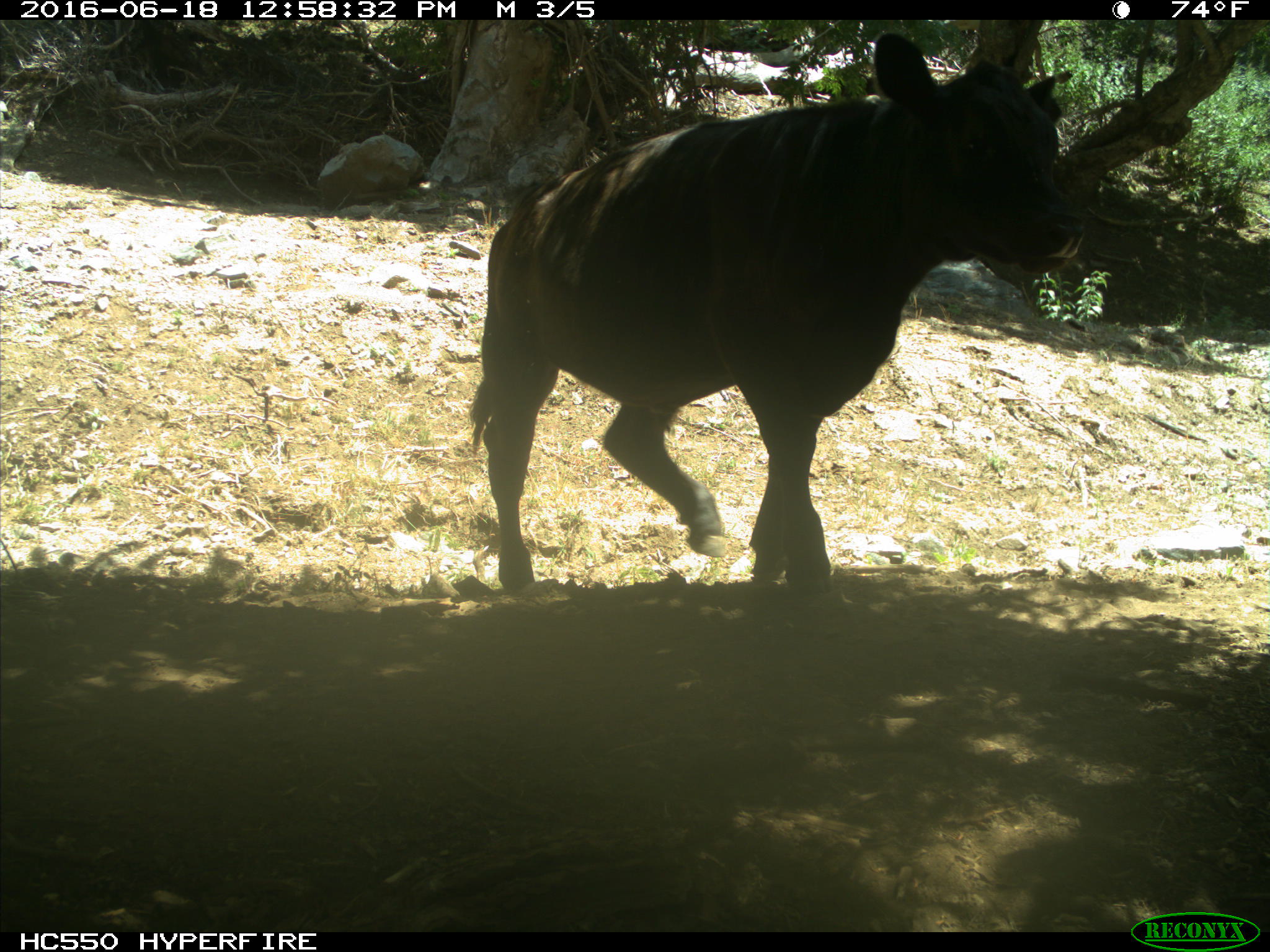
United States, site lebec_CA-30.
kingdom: Animalia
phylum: Chordata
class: Mammalia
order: Artiodactyla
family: Bovidae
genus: Bos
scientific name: Bos taurus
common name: domestic cow